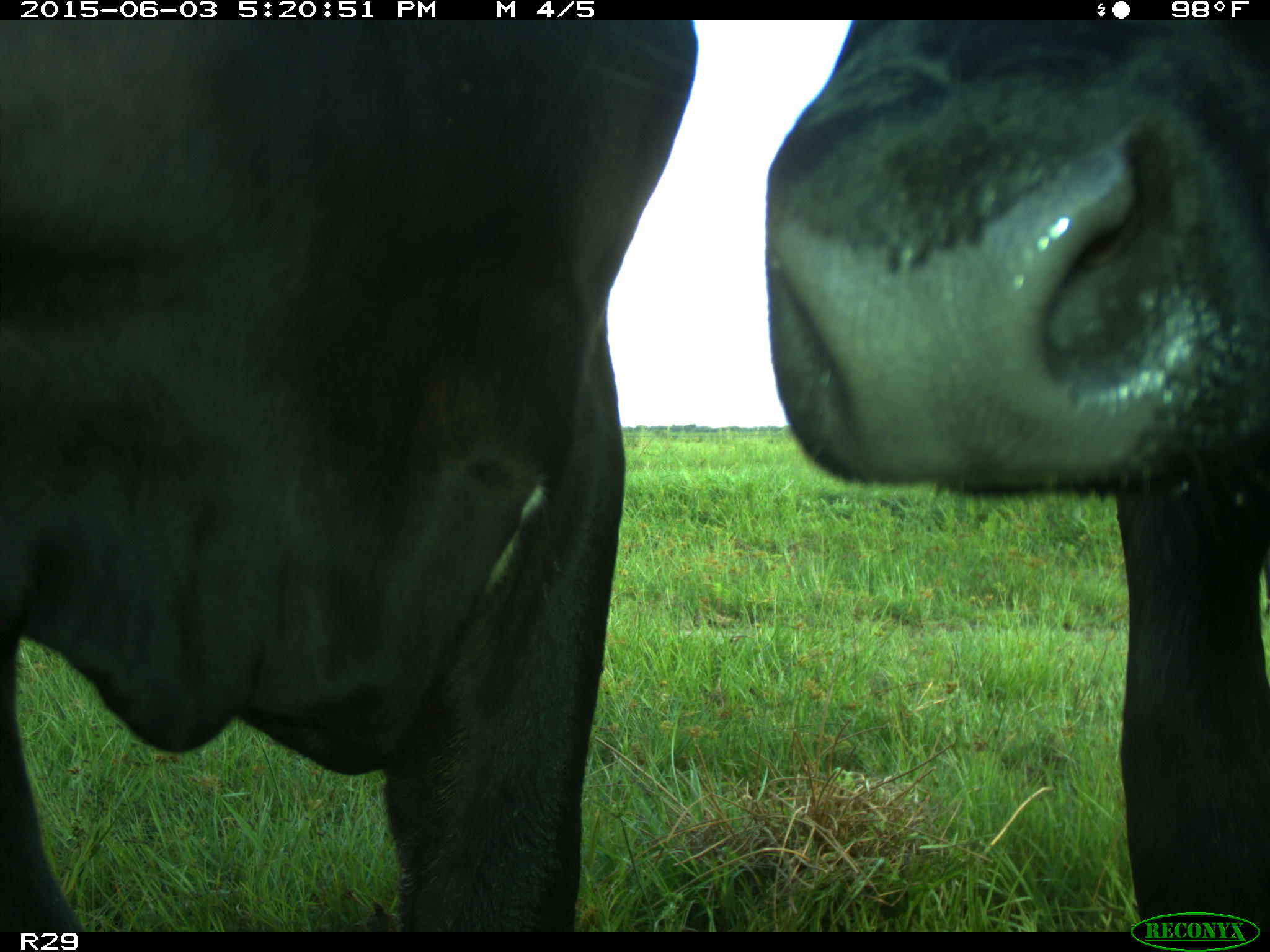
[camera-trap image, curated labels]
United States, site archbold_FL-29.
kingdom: Animalia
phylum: Chordata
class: Mammalia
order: Artiodactyla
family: Bovidae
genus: Bos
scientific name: Bos taurus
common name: domestic cow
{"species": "Bos taurus (domestic cow)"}